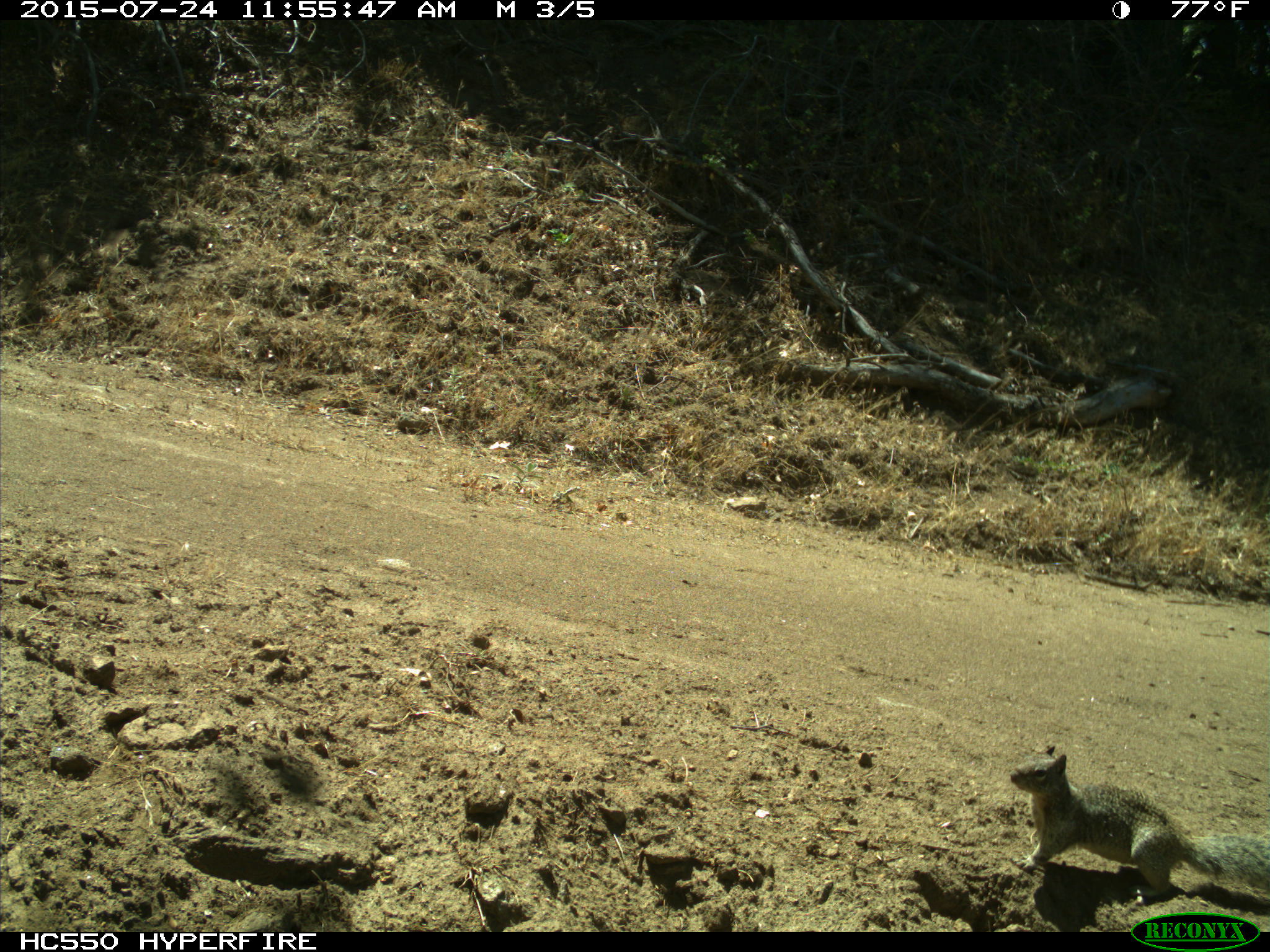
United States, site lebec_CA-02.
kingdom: Animalia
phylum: Chordata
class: Mammalia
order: Rodentia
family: Sciuridae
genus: Otospermophilus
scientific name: Otospermophilus beecheyi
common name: california ground squirrel